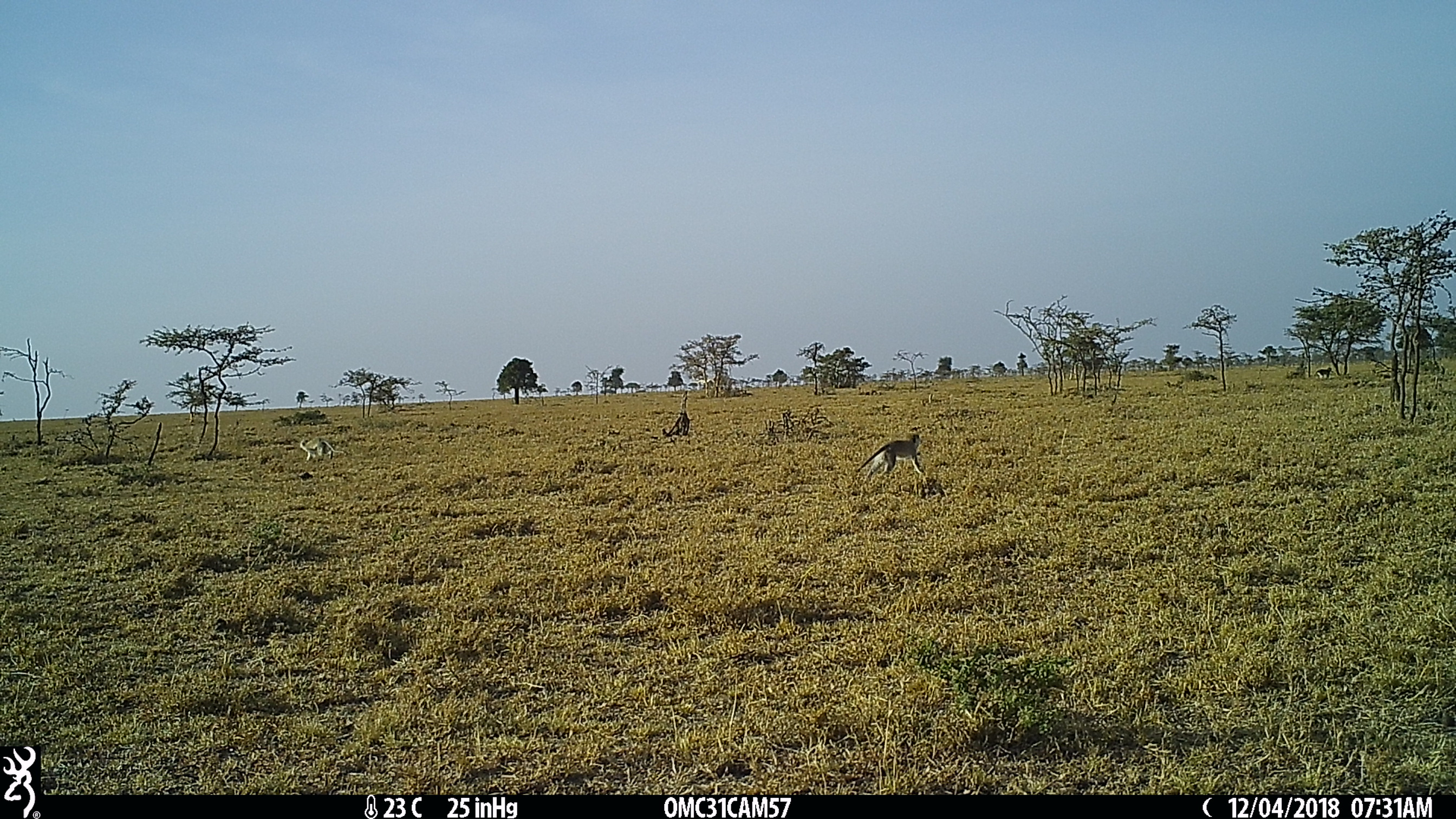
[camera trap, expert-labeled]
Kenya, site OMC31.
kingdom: Animalia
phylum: Chordata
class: Mammalia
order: Primates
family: Cercopithecidae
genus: Chlorocebus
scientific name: Chlorocebus pygerythrus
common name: vervet monkey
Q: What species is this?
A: Vervet monkey (Chlorocebus pygerythrus).